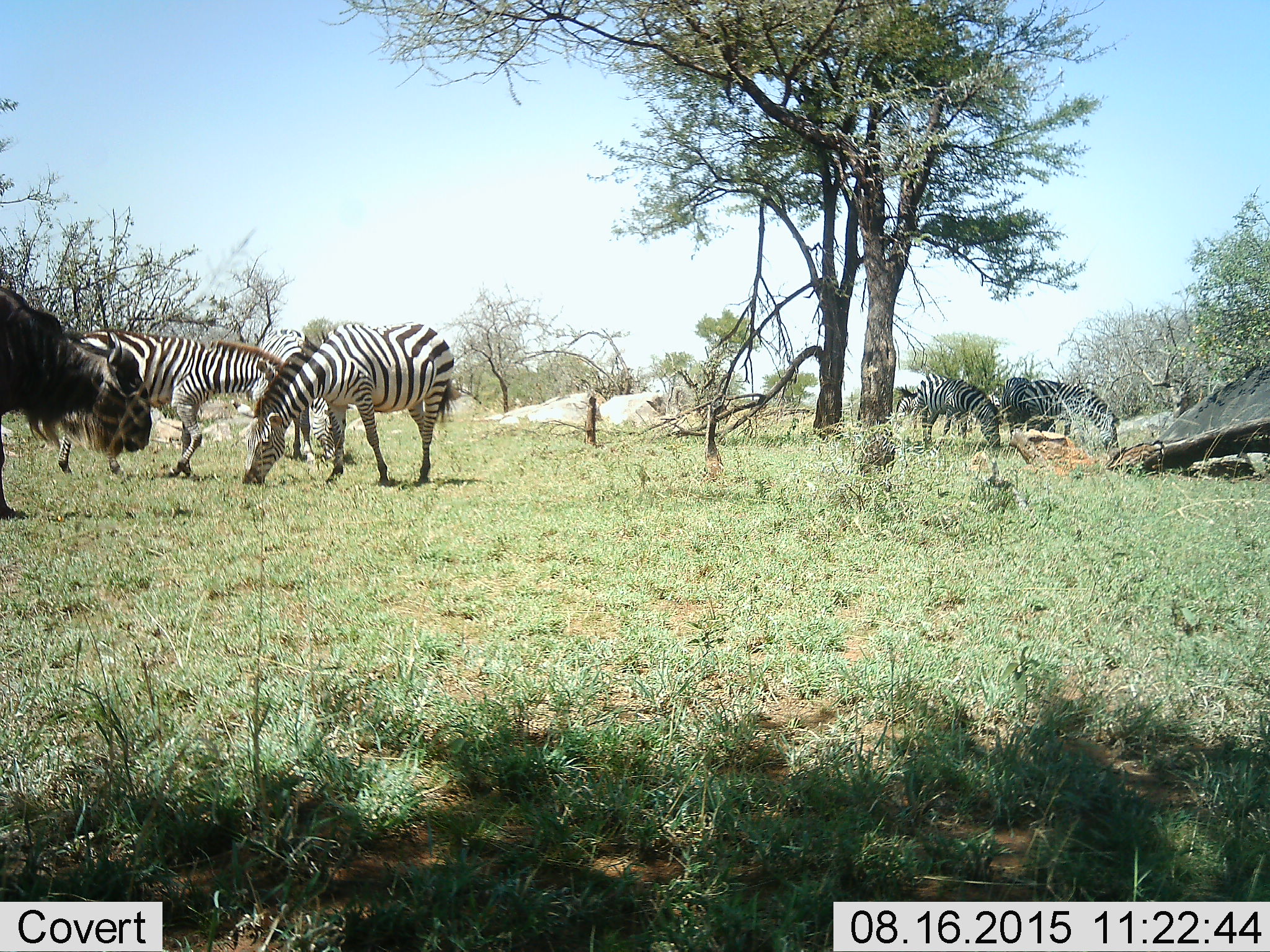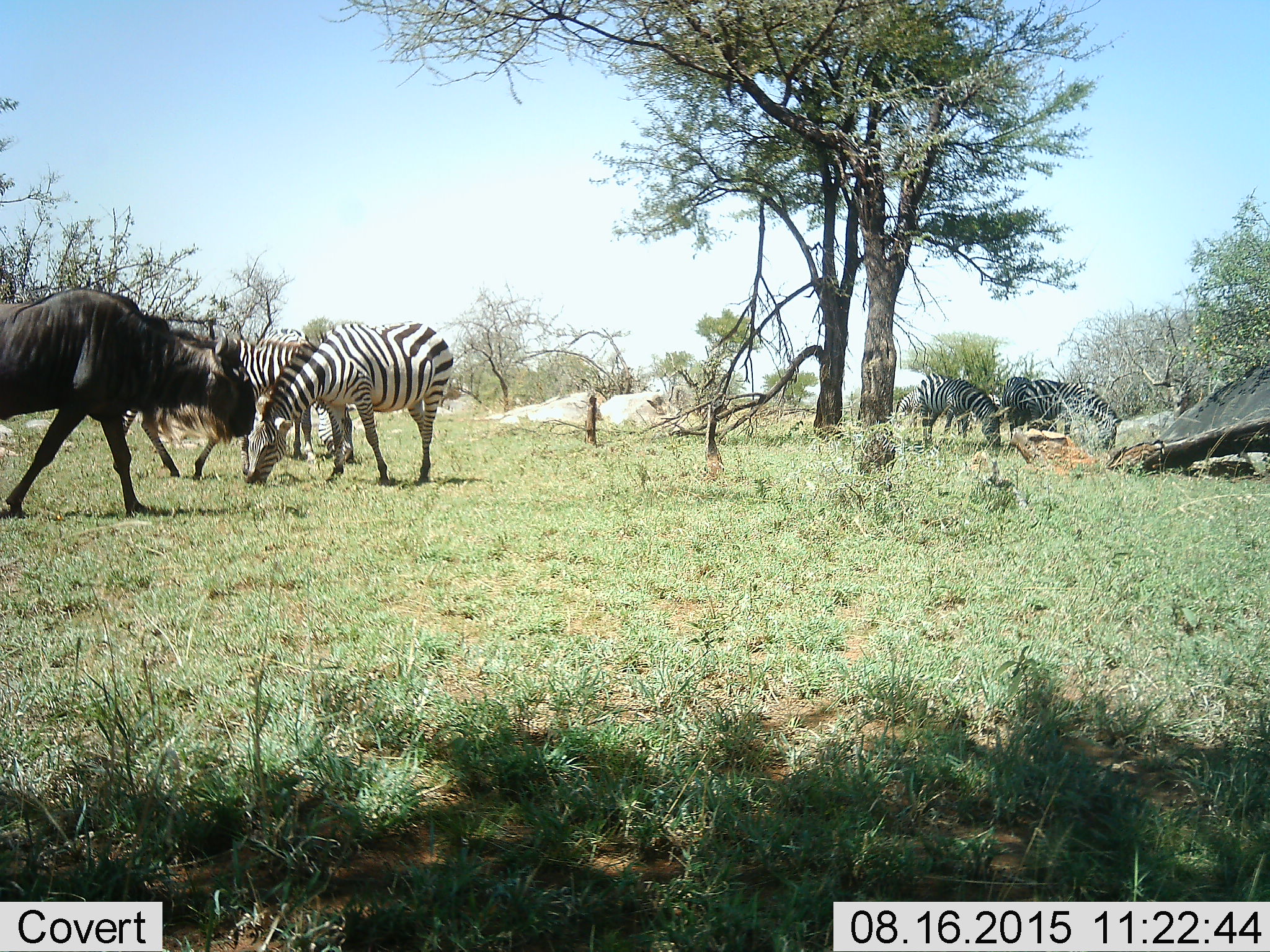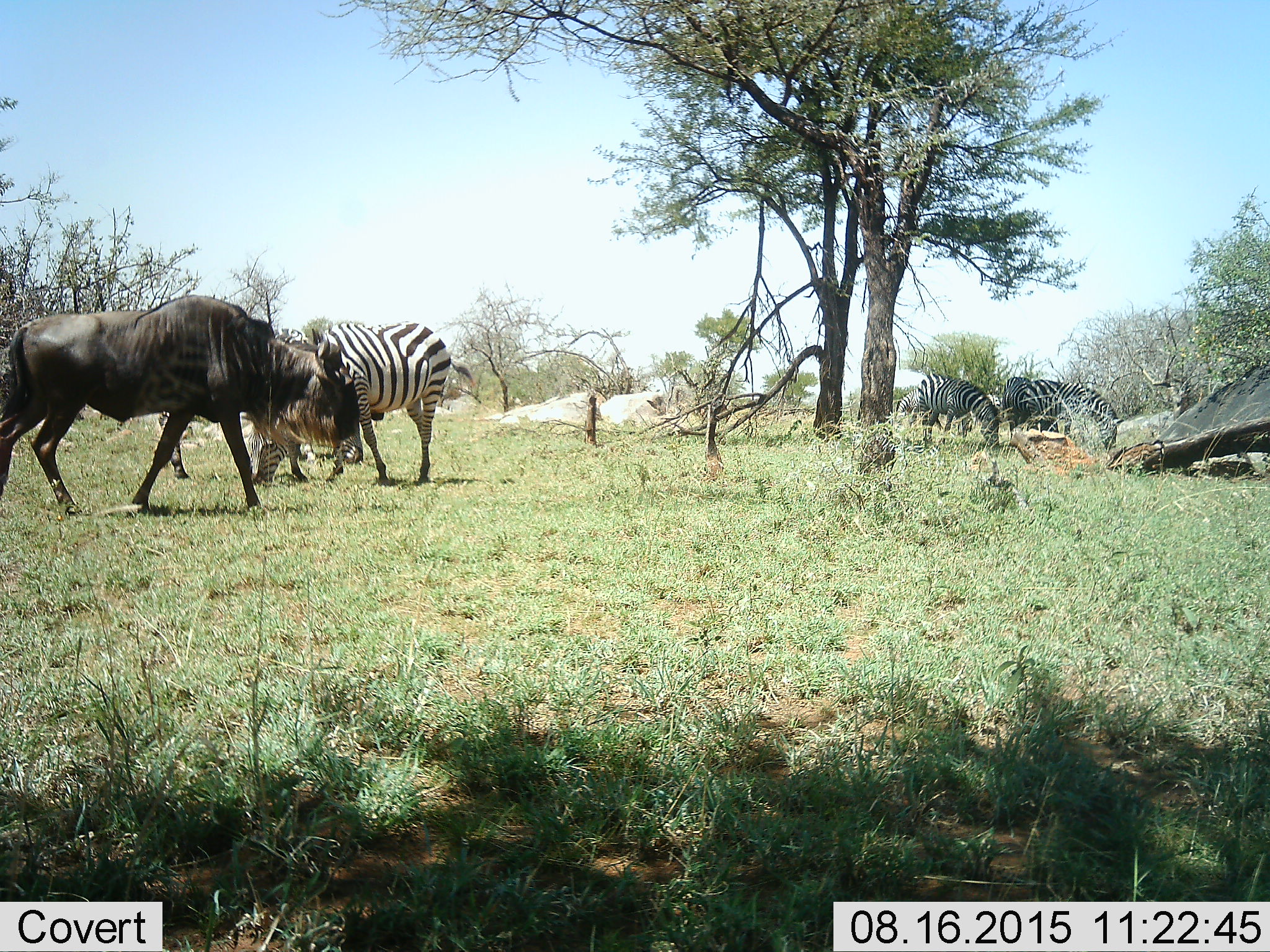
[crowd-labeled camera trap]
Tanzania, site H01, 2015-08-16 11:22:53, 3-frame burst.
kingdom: Animalia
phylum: Chordata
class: Mammalia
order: Artiodactyla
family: Bovidae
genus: Connochaetes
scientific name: Connochaetes taurinus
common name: blue wildebeest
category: wildebeest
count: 1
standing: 0%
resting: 0%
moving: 100%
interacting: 0%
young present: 0%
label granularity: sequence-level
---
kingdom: Animalia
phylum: Chordata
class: Mammalia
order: Perissodactyla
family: Equidae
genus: Equus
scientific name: Equus quagga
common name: plains zebra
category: zebra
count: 7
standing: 30%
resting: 0%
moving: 10%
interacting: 0%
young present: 0%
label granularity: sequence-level